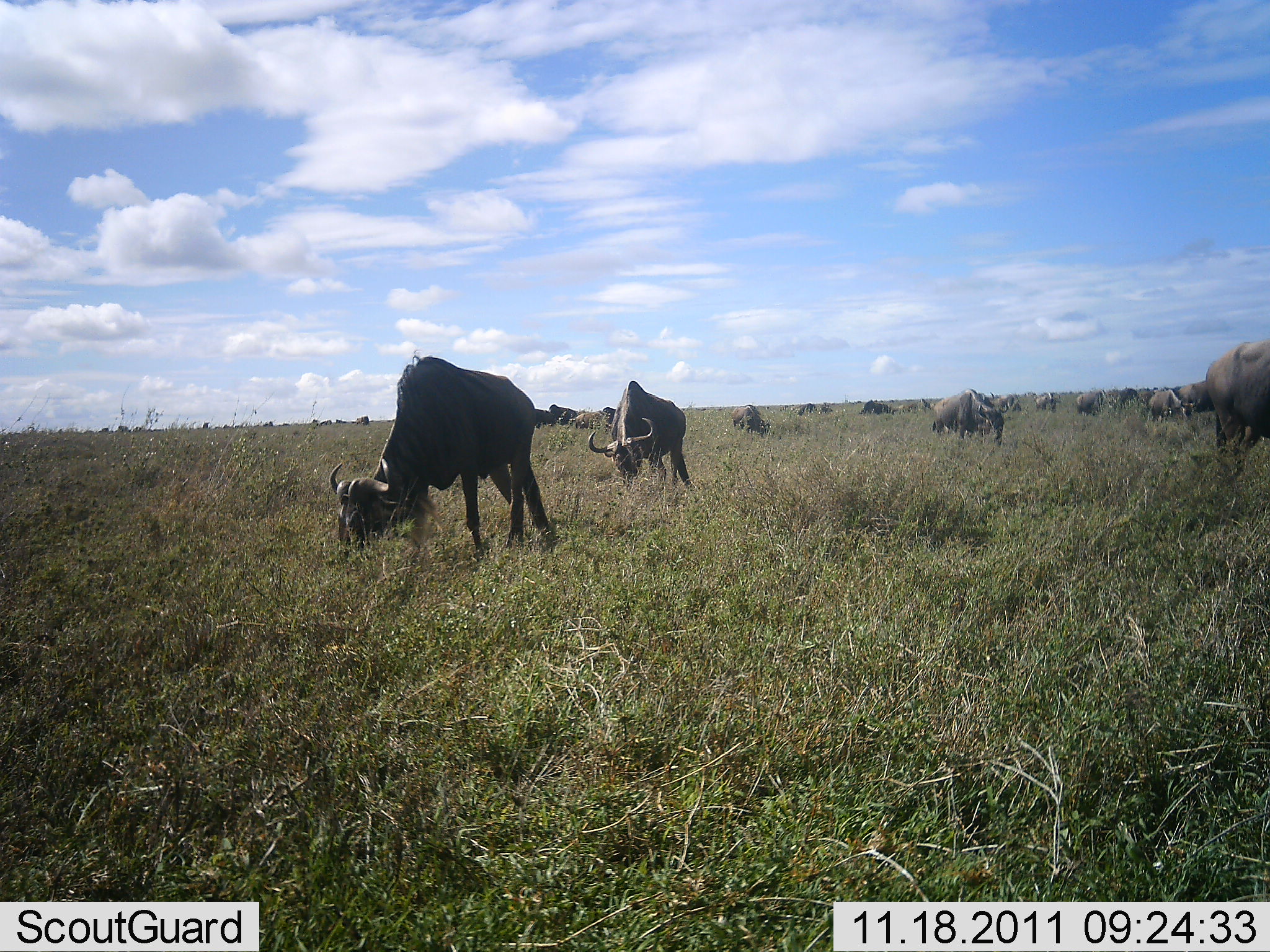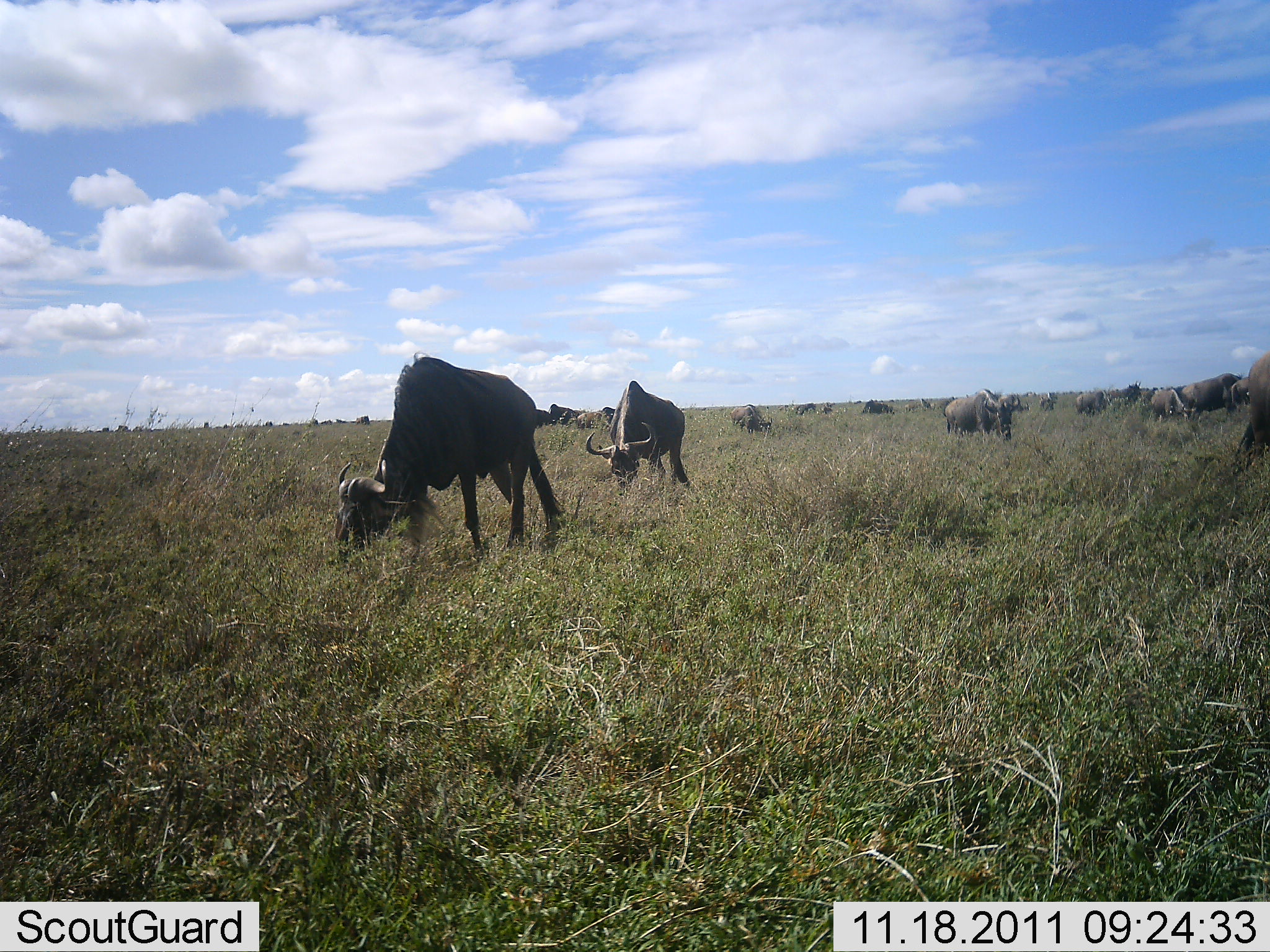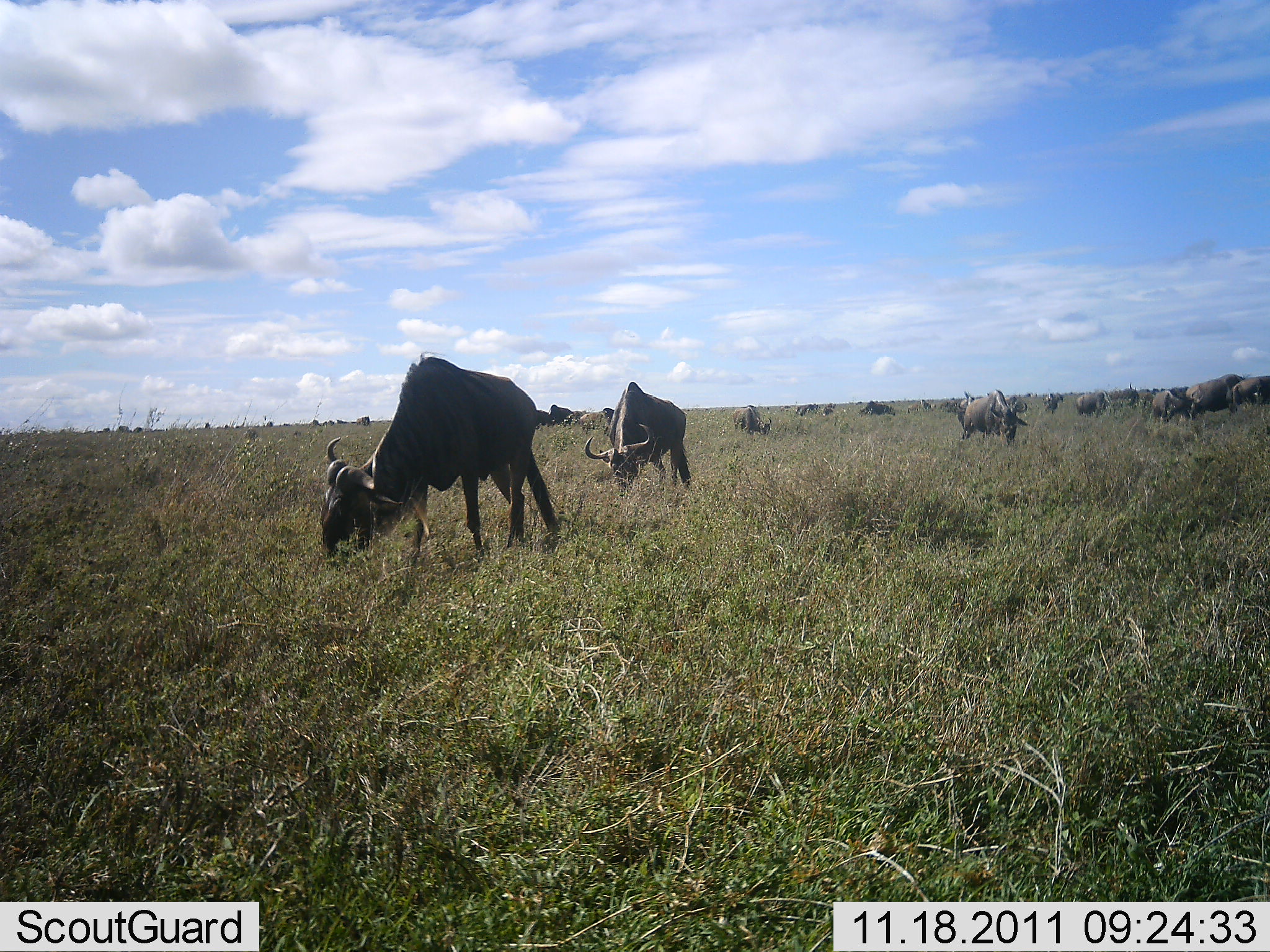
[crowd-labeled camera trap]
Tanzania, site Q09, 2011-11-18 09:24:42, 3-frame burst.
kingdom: Animalia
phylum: Chordata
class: Mammalia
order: Artiodactyla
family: Bovidae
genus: Connochaetes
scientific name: Connochaetes taurinus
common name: blue wildebeest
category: wildebeest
Wildebeest (blue wildebeest) (Connochaetes taurinus), count 11-50. Behavior (volunteer vote fractions): standing 40%, resting 0%, moving 20%, interacting 0%. Young present (vote fraction): 0%. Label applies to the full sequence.